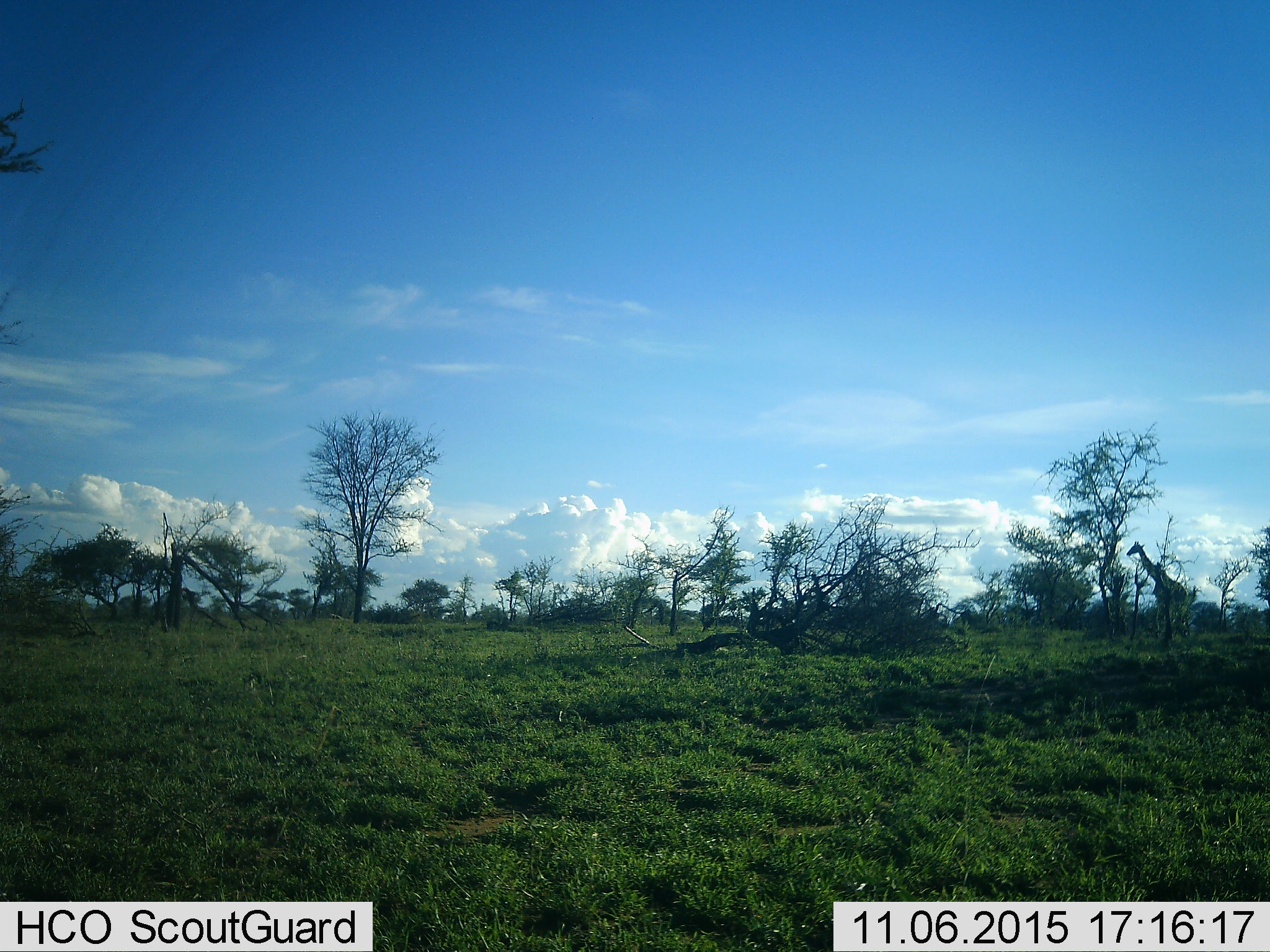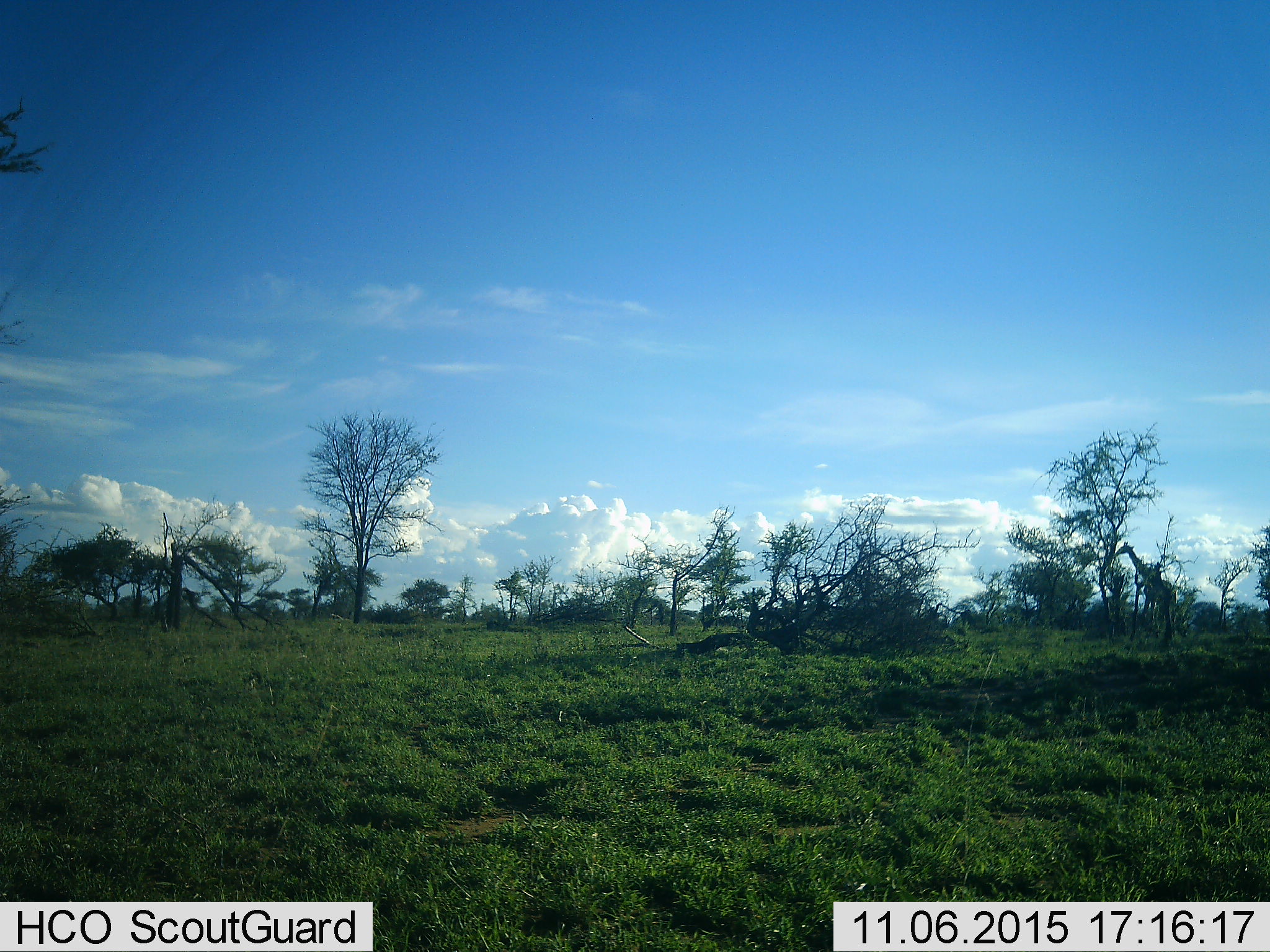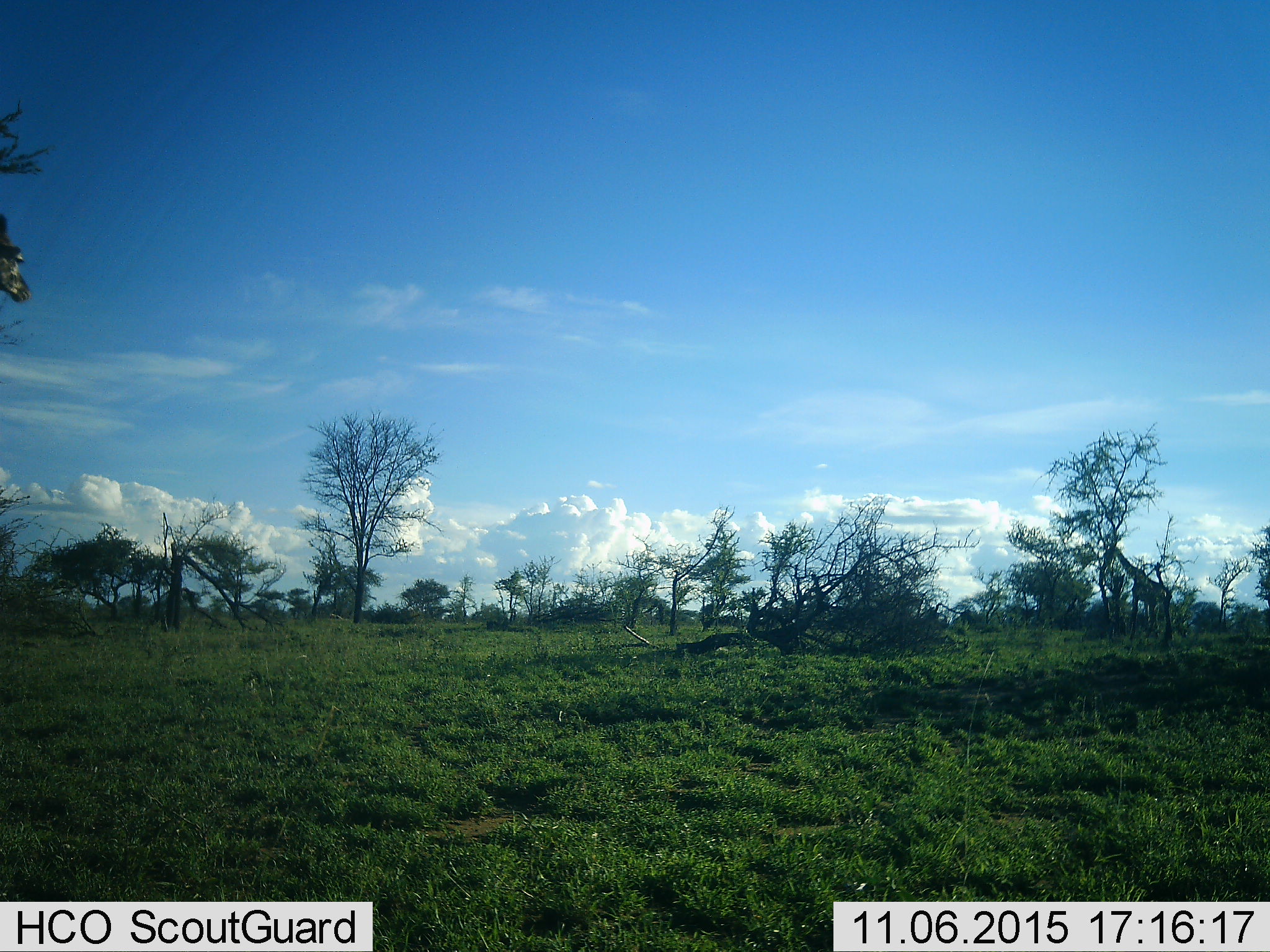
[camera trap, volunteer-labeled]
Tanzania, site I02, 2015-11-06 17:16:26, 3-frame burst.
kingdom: Animalia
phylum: Chordata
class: Mammalia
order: Artiodactyla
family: Giraffidae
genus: Giraffa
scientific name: Giraffa camelopardalis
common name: giraffe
Giraffe (Giraffa camelopardalis), count 2. Behavior (volunteer vote fractions): standing 20%, resting 0%, moving 80%, interacting 0%. Young present (vote fraction): 0%. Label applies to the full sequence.